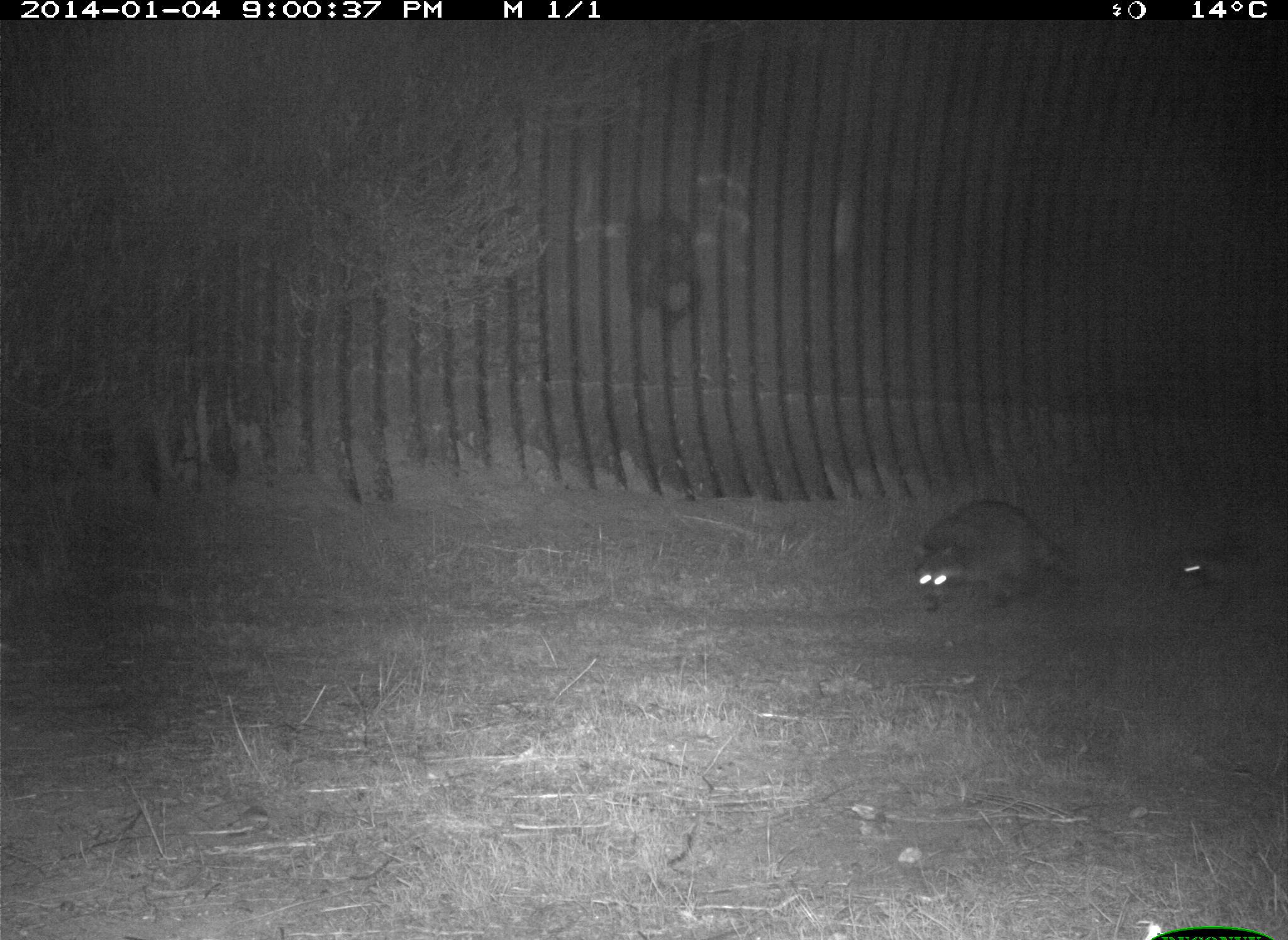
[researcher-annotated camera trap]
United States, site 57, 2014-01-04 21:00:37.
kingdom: Animalia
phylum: Chordata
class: Mammalia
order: Carnivora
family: Procyonidae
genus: Procyon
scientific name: Procyon lotor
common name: raccoon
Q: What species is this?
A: Raccoon (Procyon lotor).